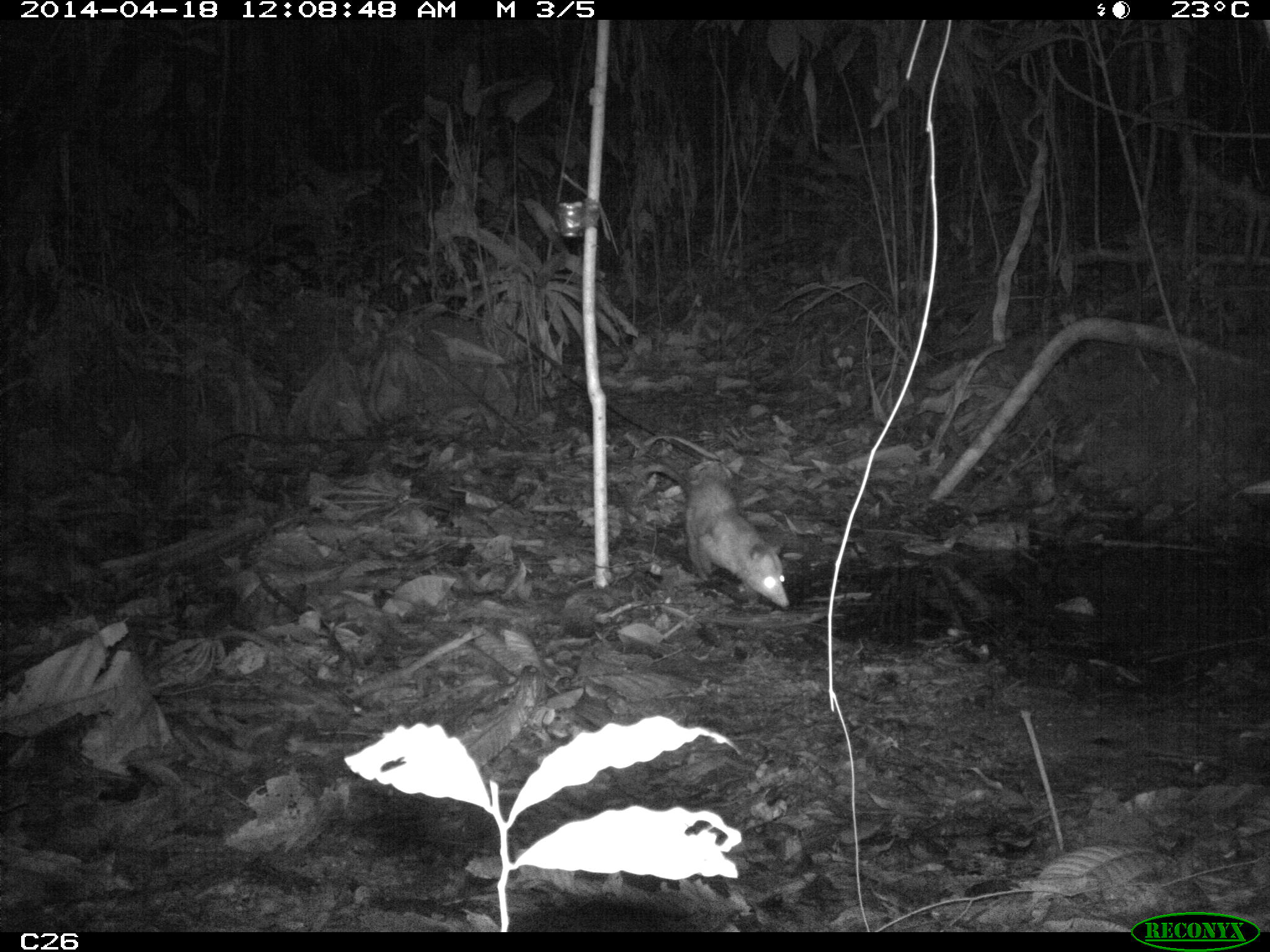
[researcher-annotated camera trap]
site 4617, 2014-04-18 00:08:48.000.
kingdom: Animalia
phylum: Chordata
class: Mammalia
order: Didelphimorphia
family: Didelphidae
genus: Didelphis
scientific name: Didelphis marsupialis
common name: southern opossum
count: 1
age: adult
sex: male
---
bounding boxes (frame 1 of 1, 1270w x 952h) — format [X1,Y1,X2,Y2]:
didelphis marsupialis: [636,461,788,608]